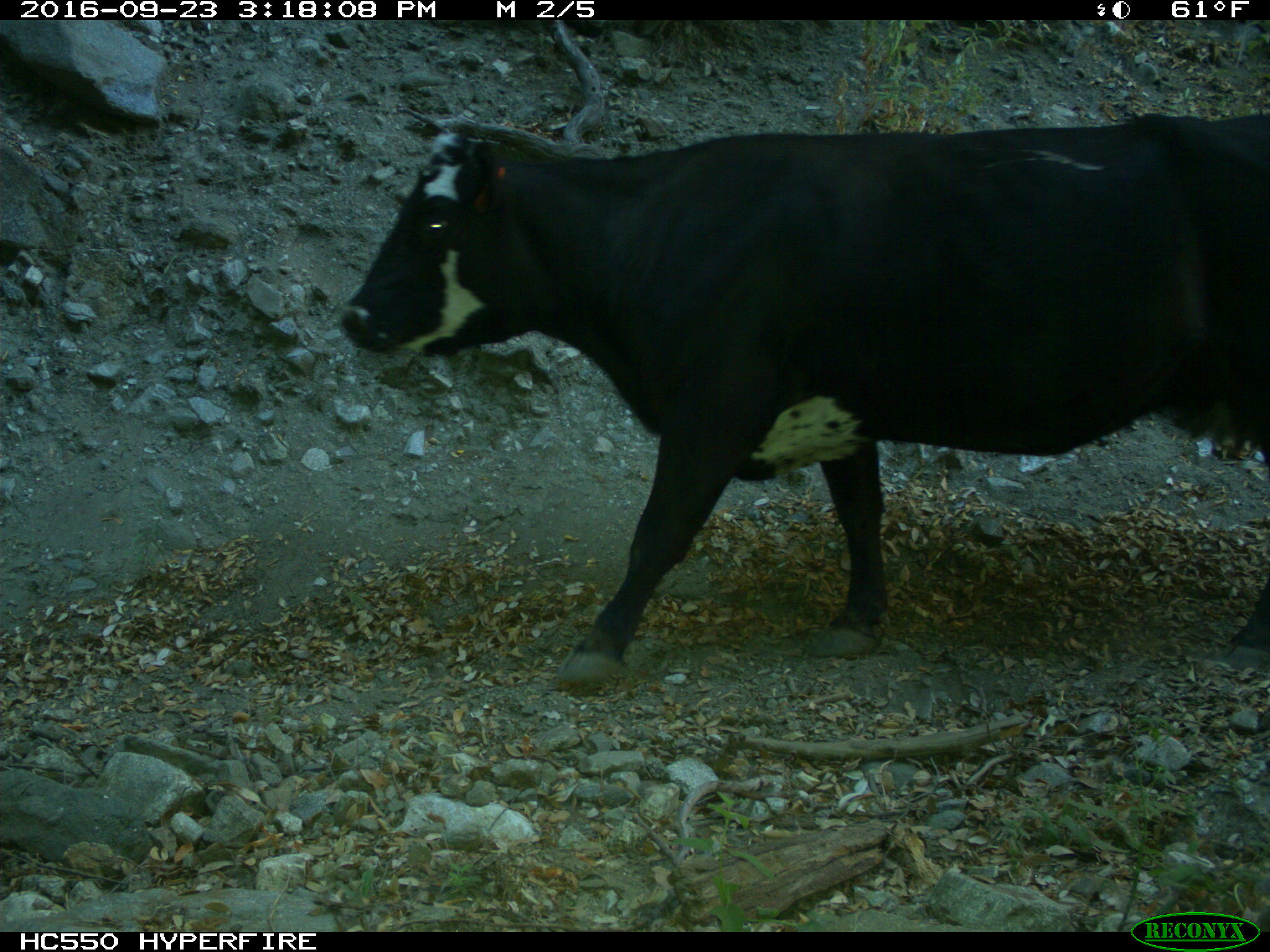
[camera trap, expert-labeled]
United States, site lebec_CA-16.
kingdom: Animalia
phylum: Chordata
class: Mammalia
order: Artiodactyla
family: Bovidae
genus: Bos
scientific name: Bos taurus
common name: domestic cow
Bos taurus (domestic cow).